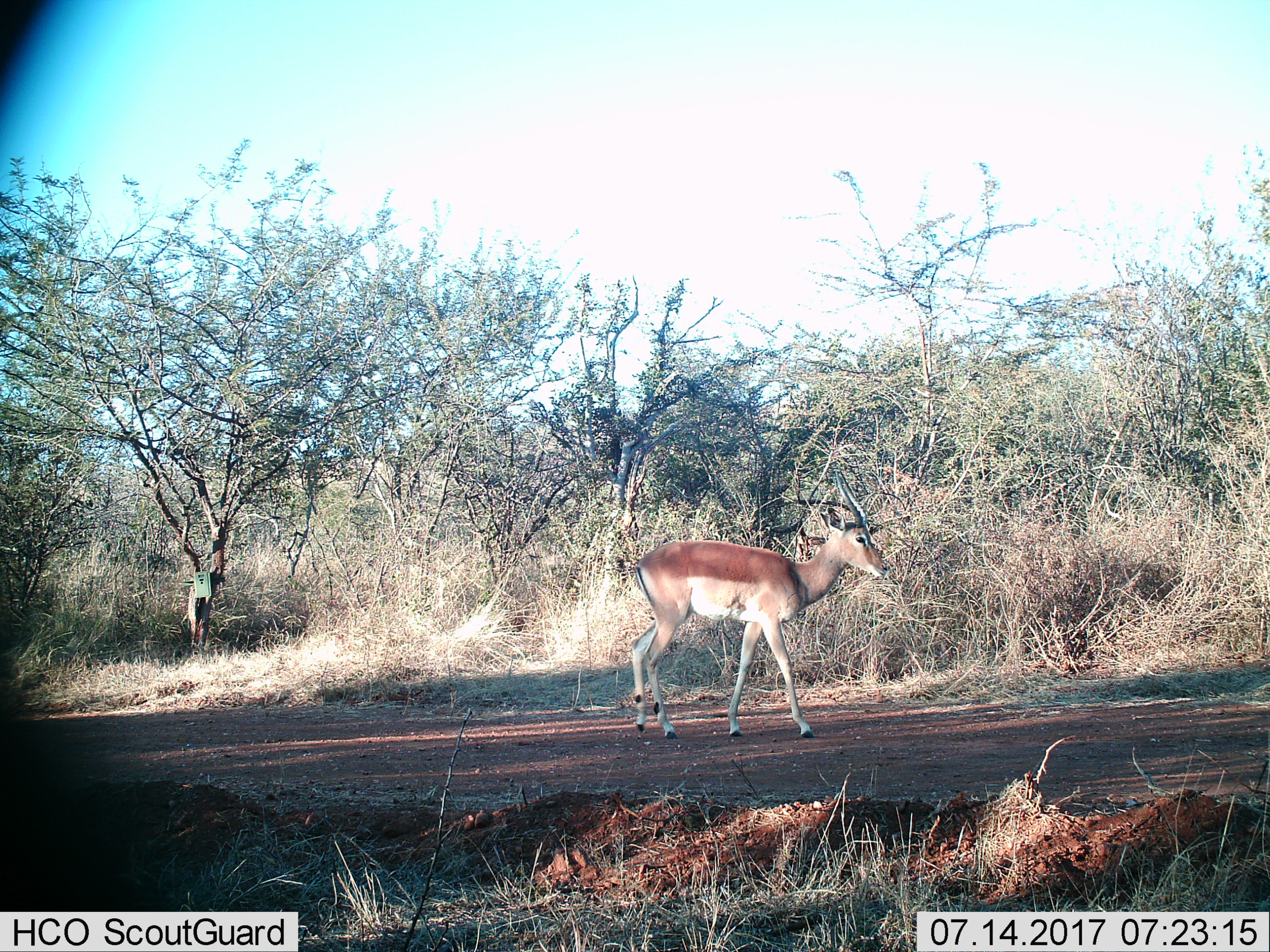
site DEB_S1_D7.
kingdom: Animalia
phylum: Chordata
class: Mammalia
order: Artiodactyla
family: Bovidae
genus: Aepyceros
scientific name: Aepyceros melampus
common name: impala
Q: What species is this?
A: Impala (Aepyceros melampus).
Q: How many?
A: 1.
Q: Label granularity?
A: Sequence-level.